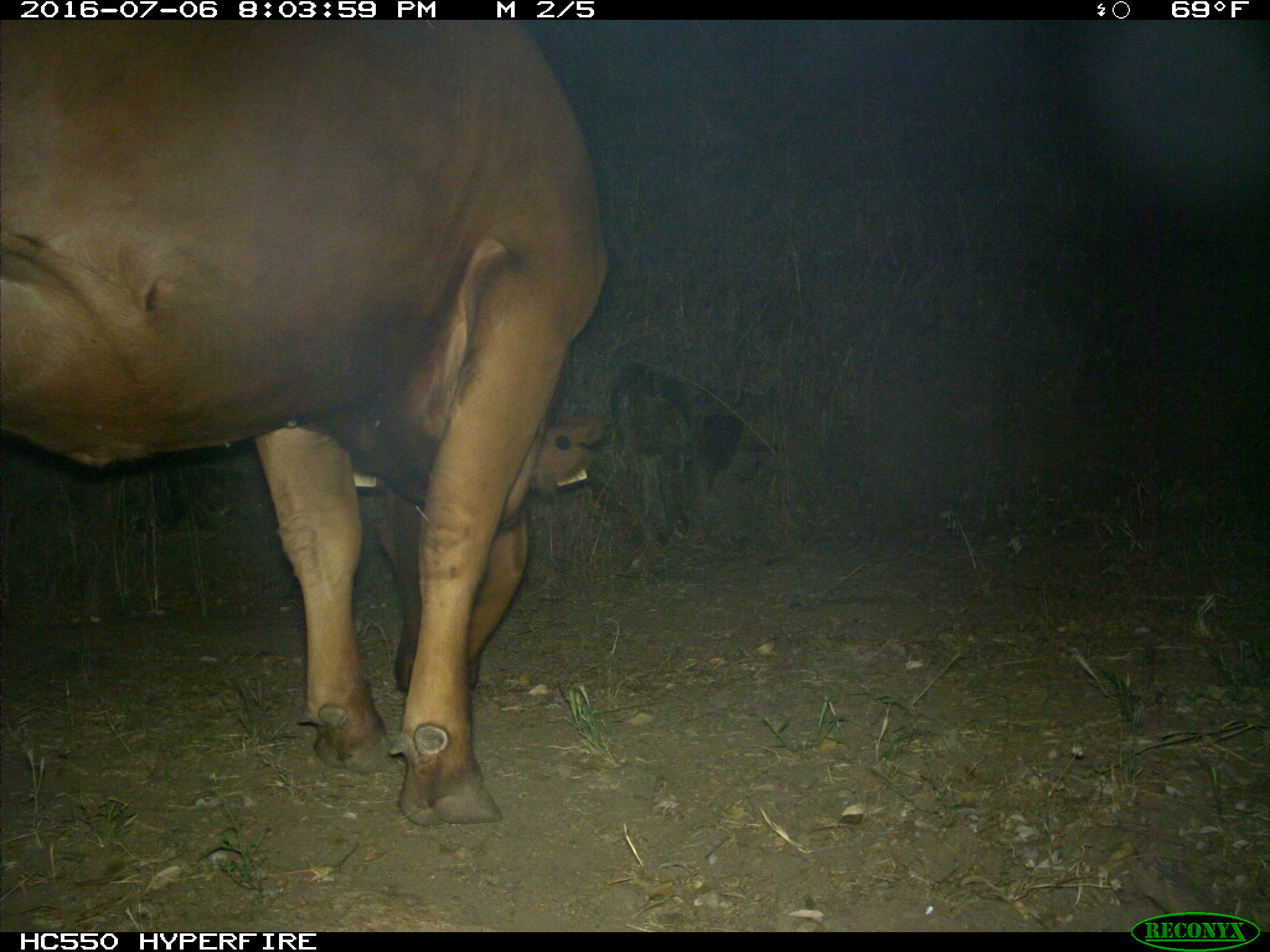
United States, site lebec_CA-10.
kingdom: Animalia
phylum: Chordata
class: Mammalia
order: Artiodactyla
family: Bovidae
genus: Bos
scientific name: Bos taurus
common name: domestic cow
Bos taurus (domestic cow).